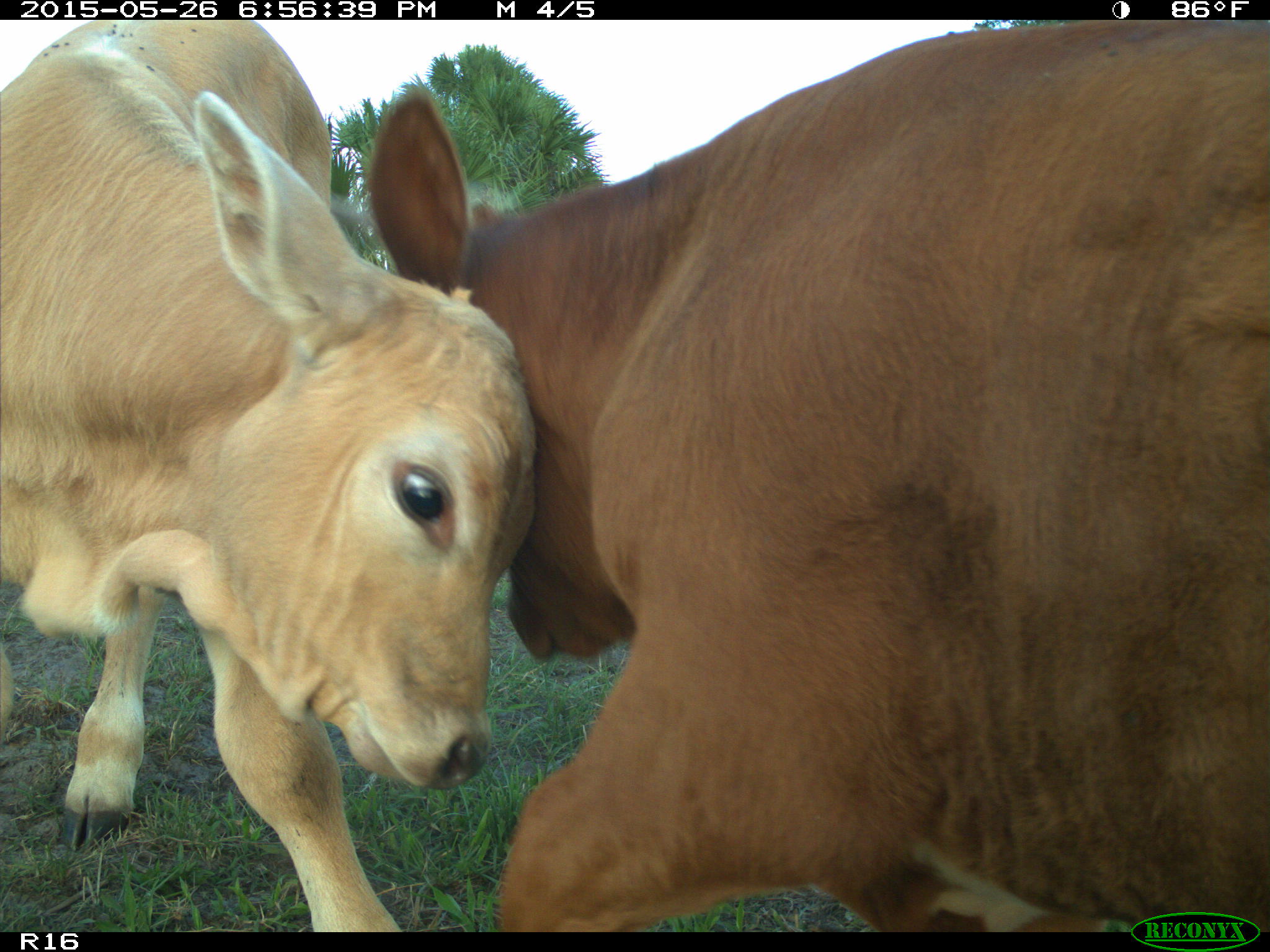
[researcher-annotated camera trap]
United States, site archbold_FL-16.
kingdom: Animalia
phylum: Chordata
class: Mammalia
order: Artiodactyla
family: Bovidae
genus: Bos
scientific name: Bos taurus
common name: domestic cow